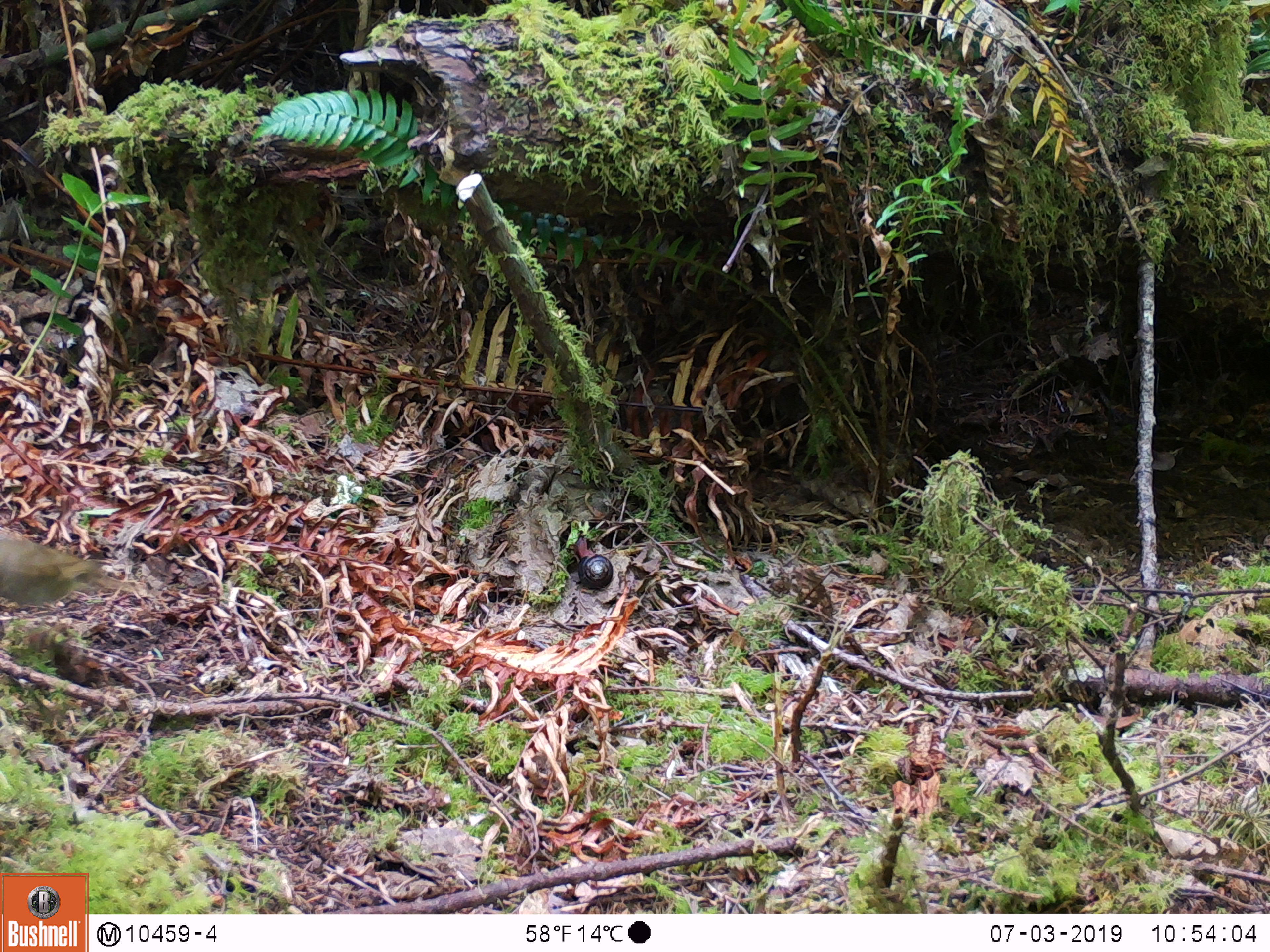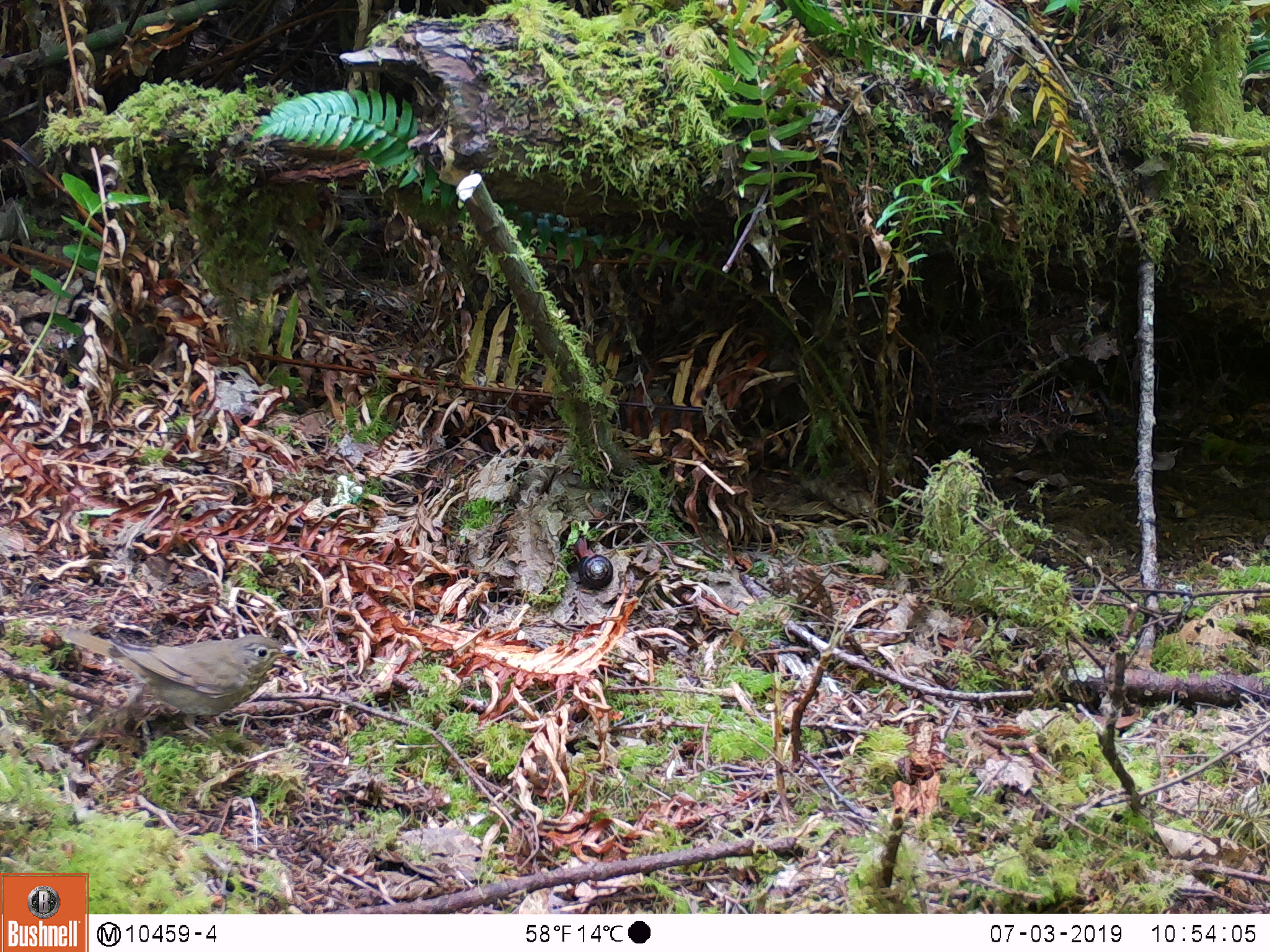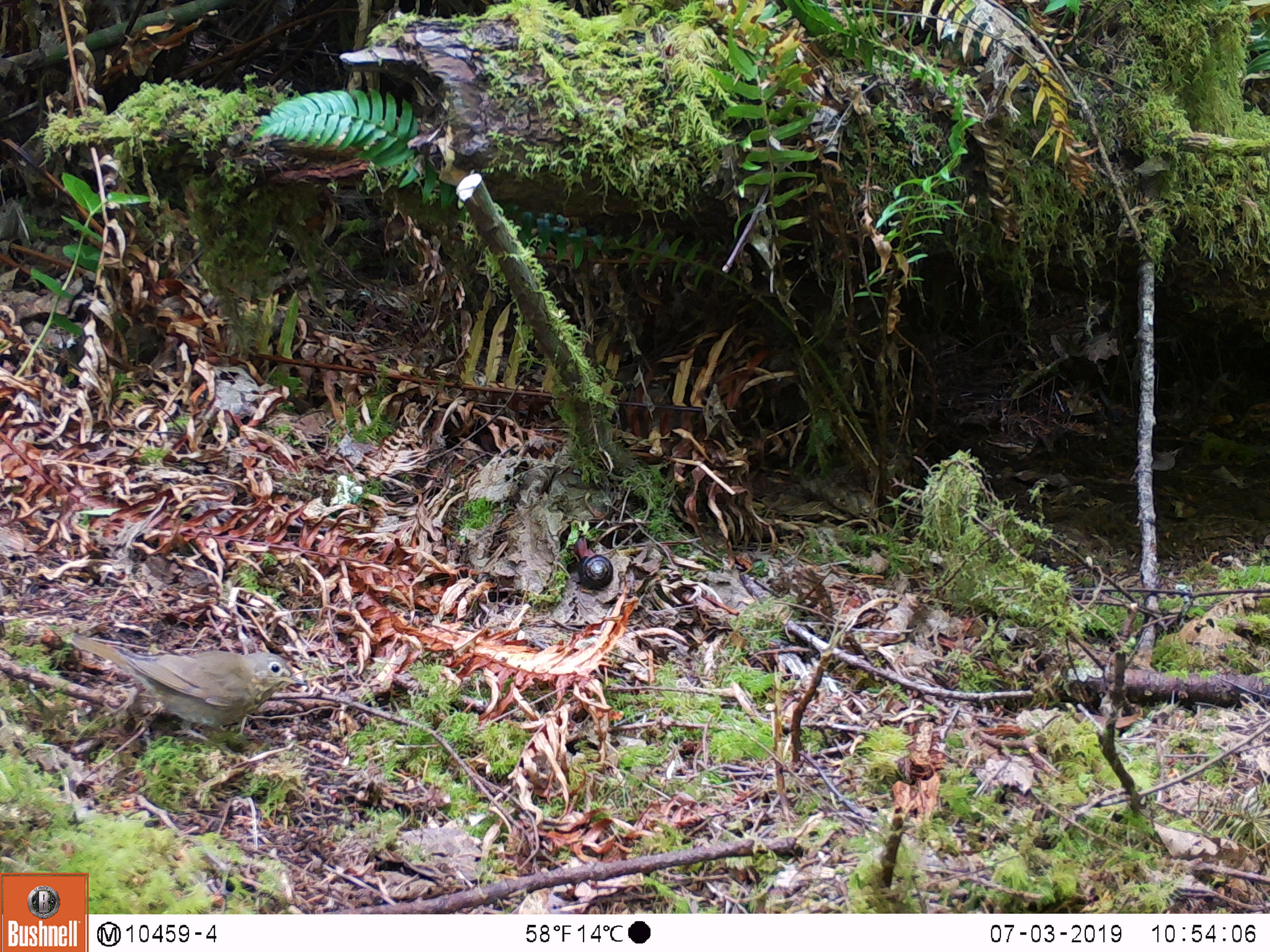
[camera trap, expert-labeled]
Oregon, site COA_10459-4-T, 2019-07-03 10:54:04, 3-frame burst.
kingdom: Animalia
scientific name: Animalia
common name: invertebrate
Invertebrate (Animalia).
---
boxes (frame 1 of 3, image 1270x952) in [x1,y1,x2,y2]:
invertebrate: [0,485,129,635]; [550,521,638,605]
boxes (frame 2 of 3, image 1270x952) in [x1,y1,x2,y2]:
invertebrate: [27,601,333,759]; [550,528,637,608]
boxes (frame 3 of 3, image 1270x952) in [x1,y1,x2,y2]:
invertebrate: [28,609,334,770]; [541,525,642,607]